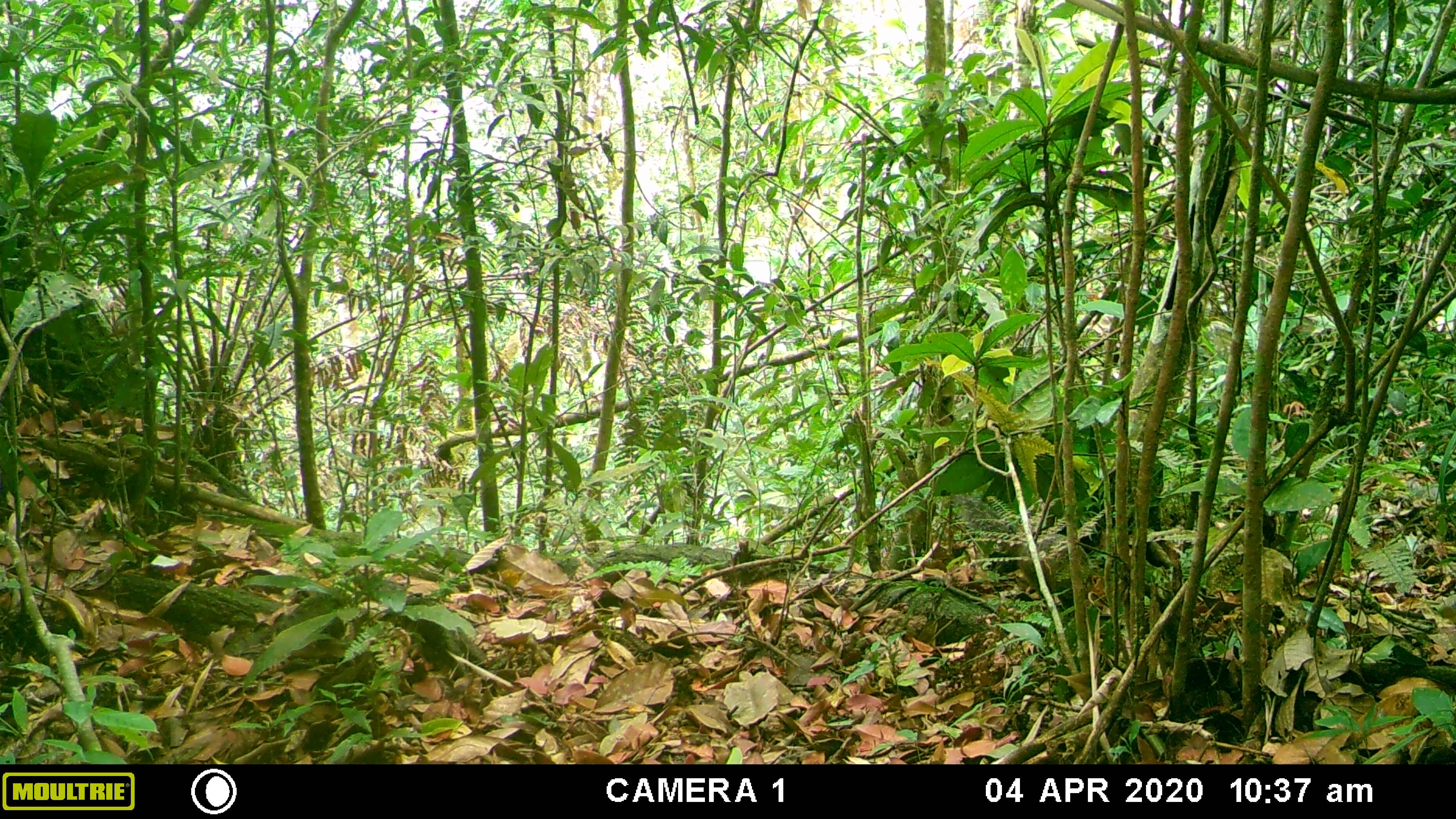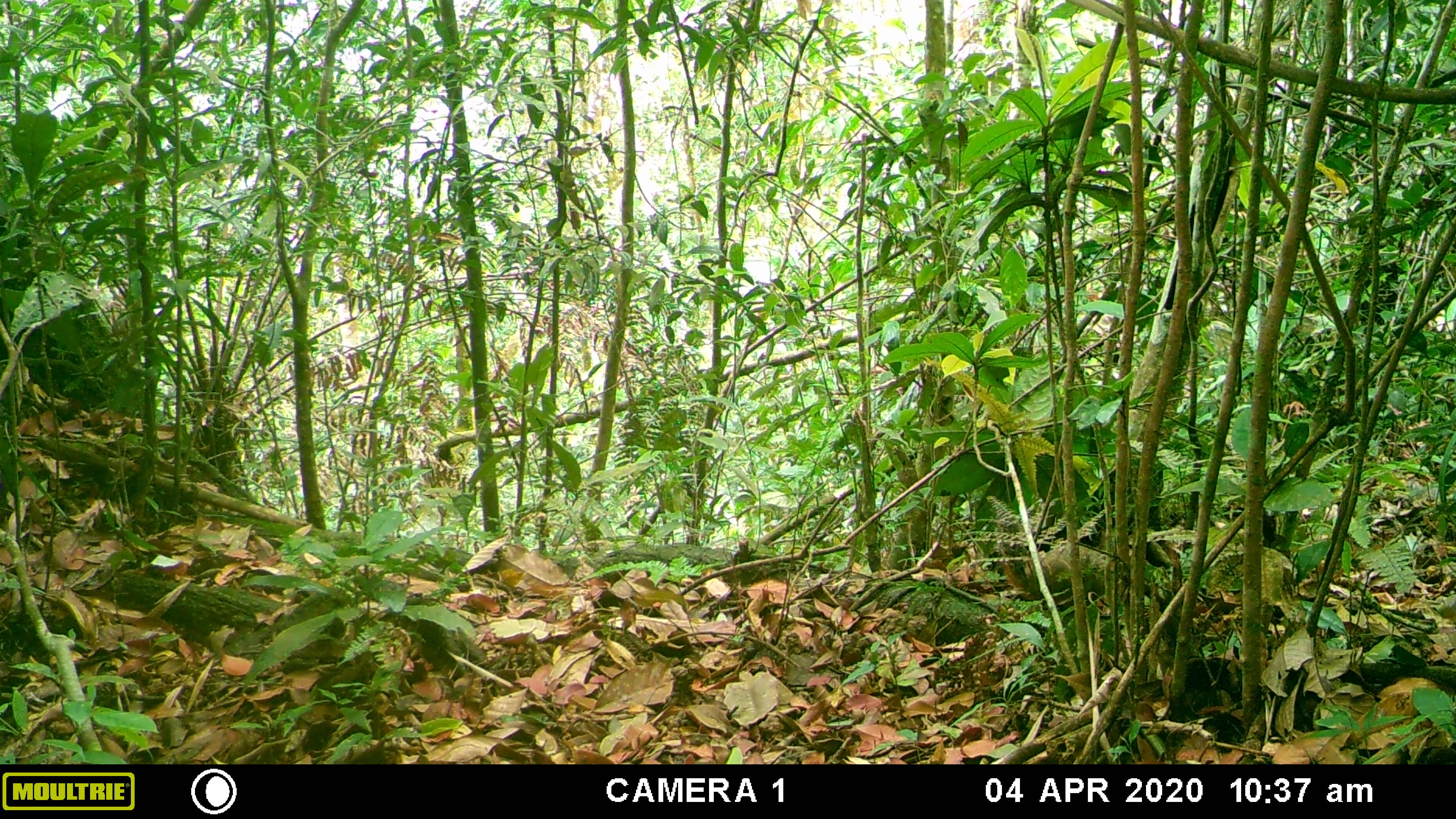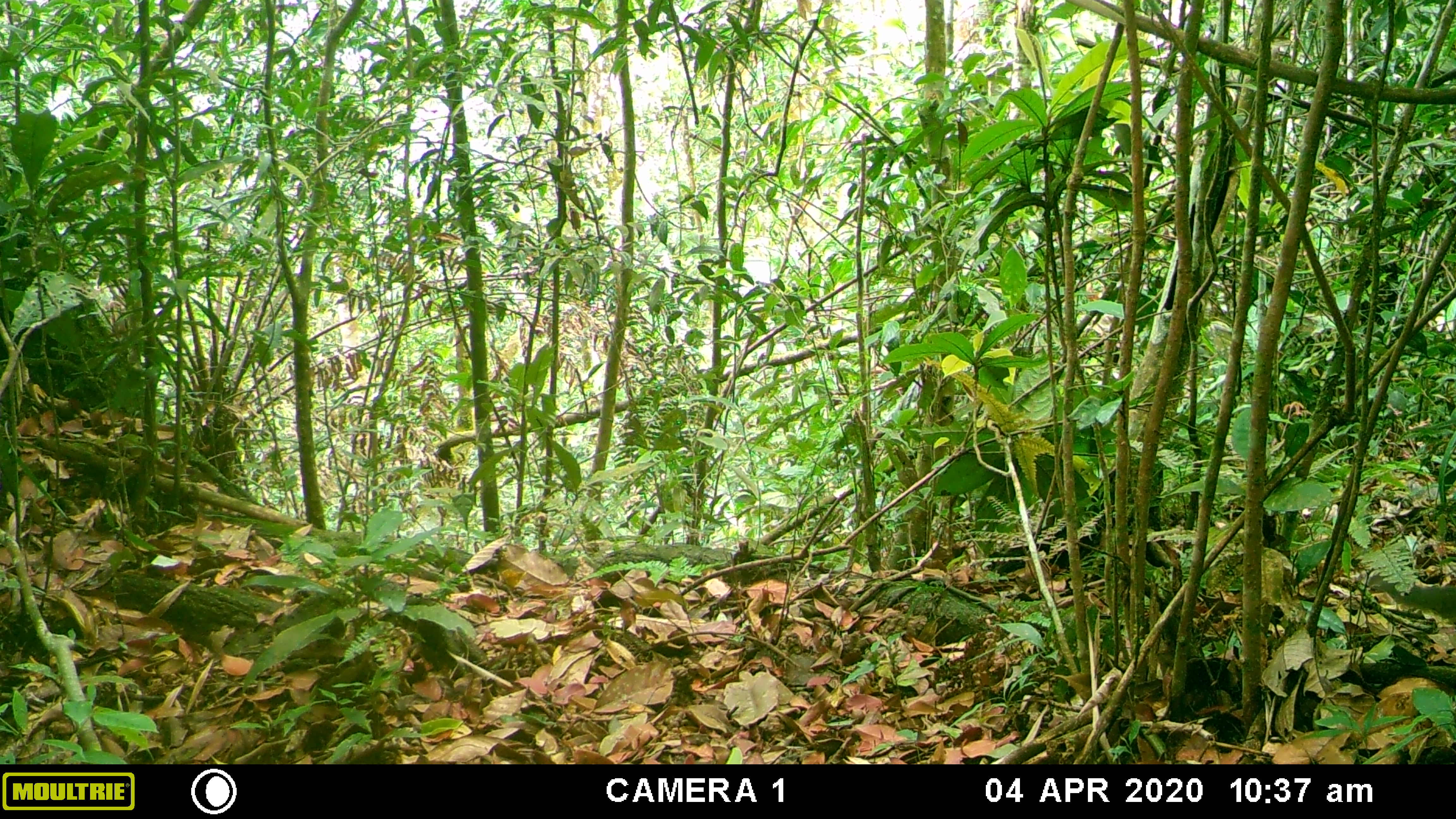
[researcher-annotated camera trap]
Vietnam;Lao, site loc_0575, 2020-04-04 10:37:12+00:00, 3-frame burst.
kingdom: Animalia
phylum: Chordata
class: Mammalia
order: Rodentia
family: Sciuridae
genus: Dremomys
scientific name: Dremomys rufigenis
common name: red-cheeked squirrel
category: red cheeked squirrel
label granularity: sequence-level